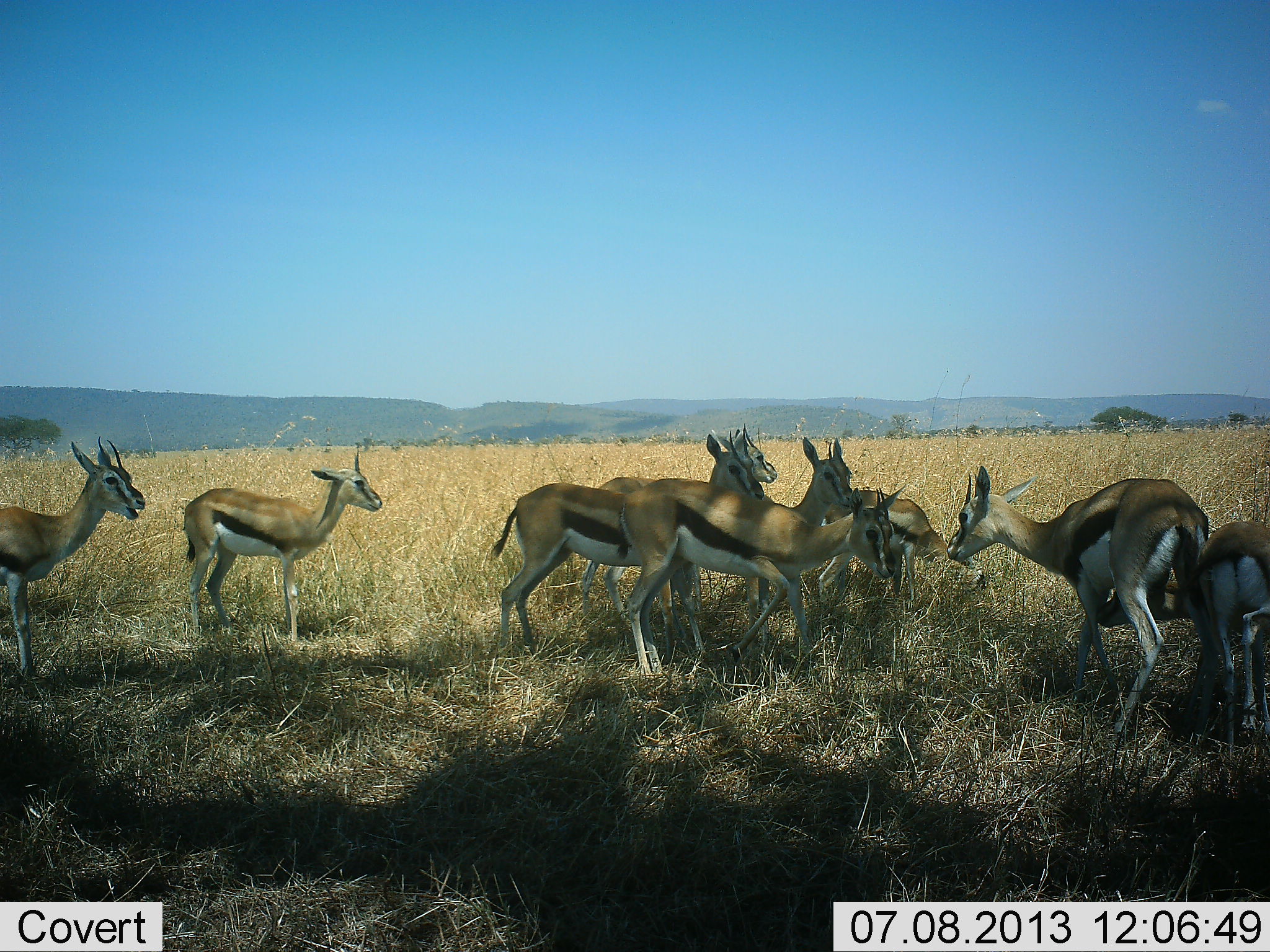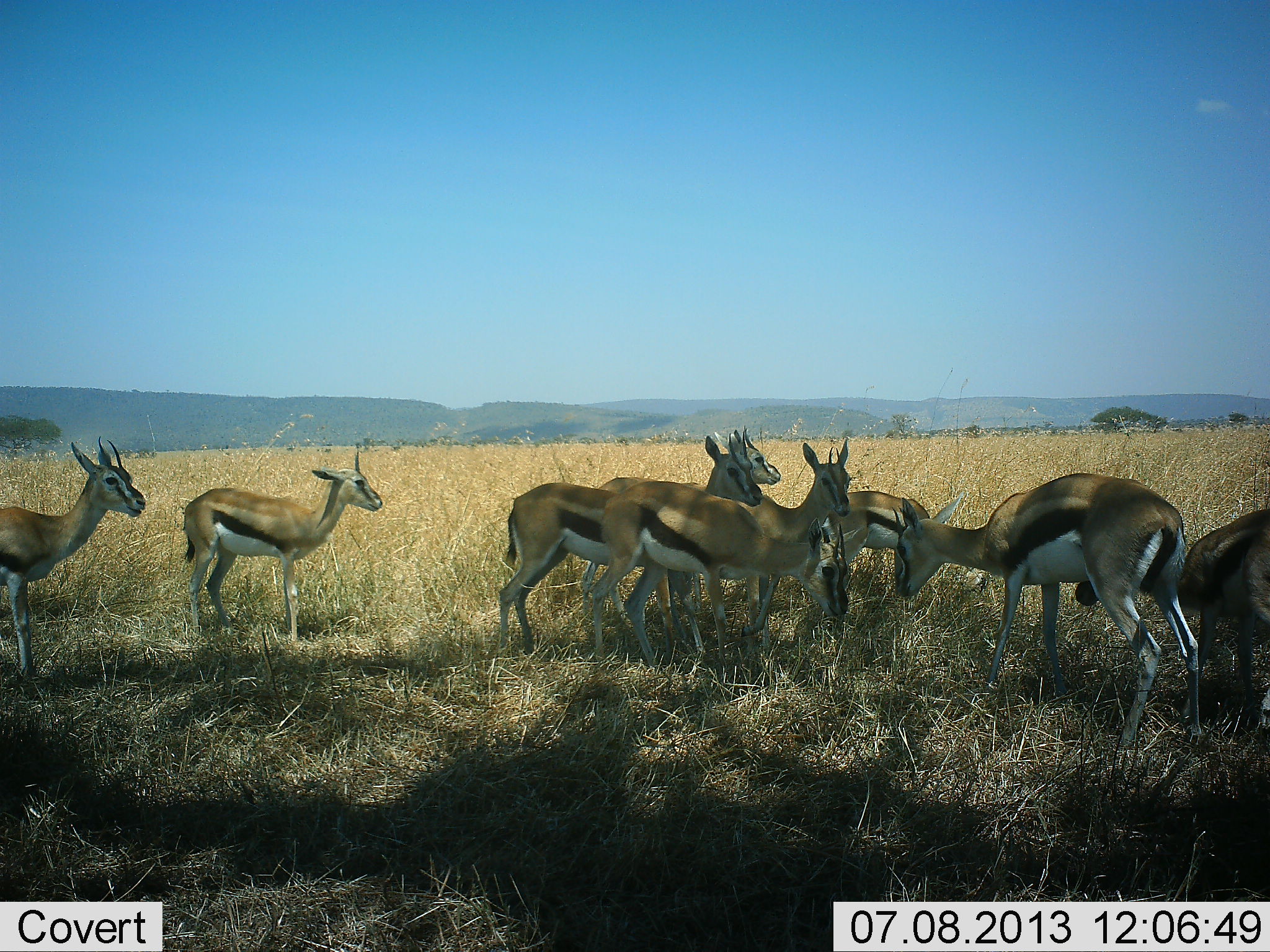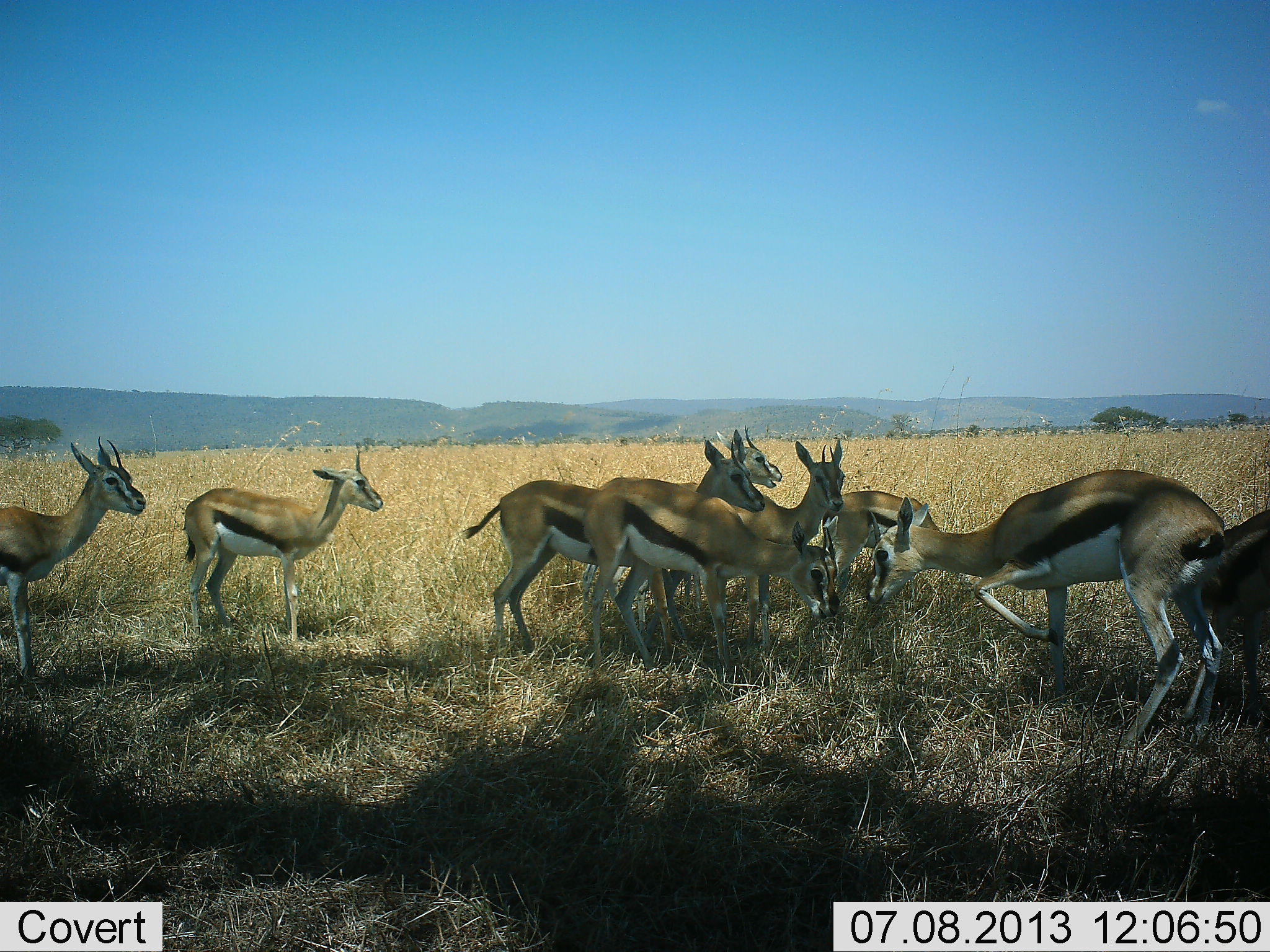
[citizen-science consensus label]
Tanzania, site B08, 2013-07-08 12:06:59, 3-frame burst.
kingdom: Animalia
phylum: Chordata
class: Mammalia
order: Artiodactyla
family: Bovidae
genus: Eudorcas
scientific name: Eudorcas thomsonii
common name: thomson's gazelle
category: gazellethomsons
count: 9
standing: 70%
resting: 0%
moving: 20%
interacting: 40%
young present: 10%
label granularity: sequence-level